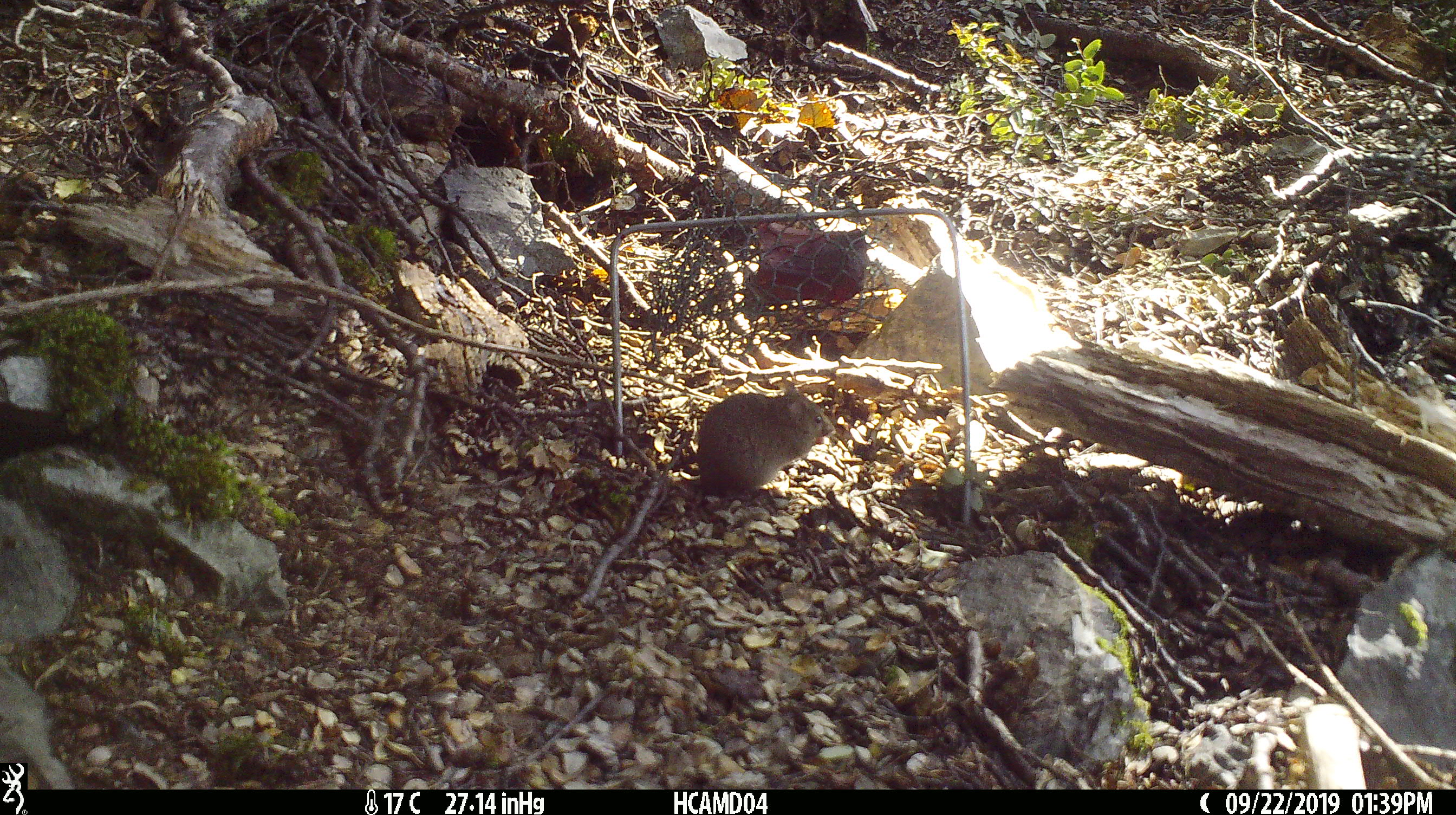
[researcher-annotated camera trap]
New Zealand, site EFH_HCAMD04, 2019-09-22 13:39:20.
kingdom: Animalia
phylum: Chordata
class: Mammalia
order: Rodentia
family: Muridae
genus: Mus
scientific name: Mus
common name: mouse